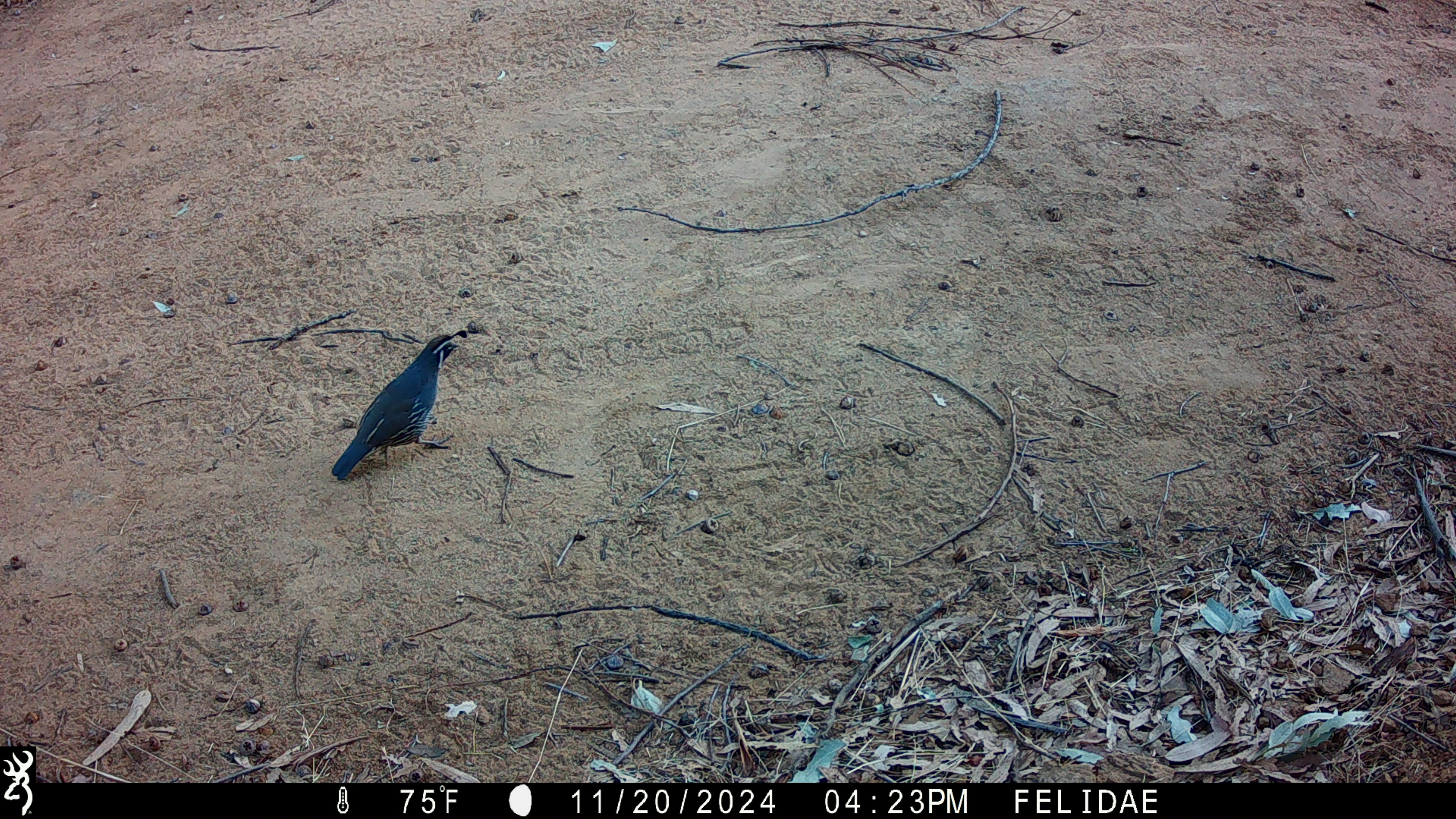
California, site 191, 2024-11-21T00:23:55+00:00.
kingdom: Animalia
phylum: Chordata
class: Aves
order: Galliformes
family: Odontophoridae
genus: Callipepla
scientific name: Callipepla californica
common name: california quail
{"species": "california quail (Callipepla californica)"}